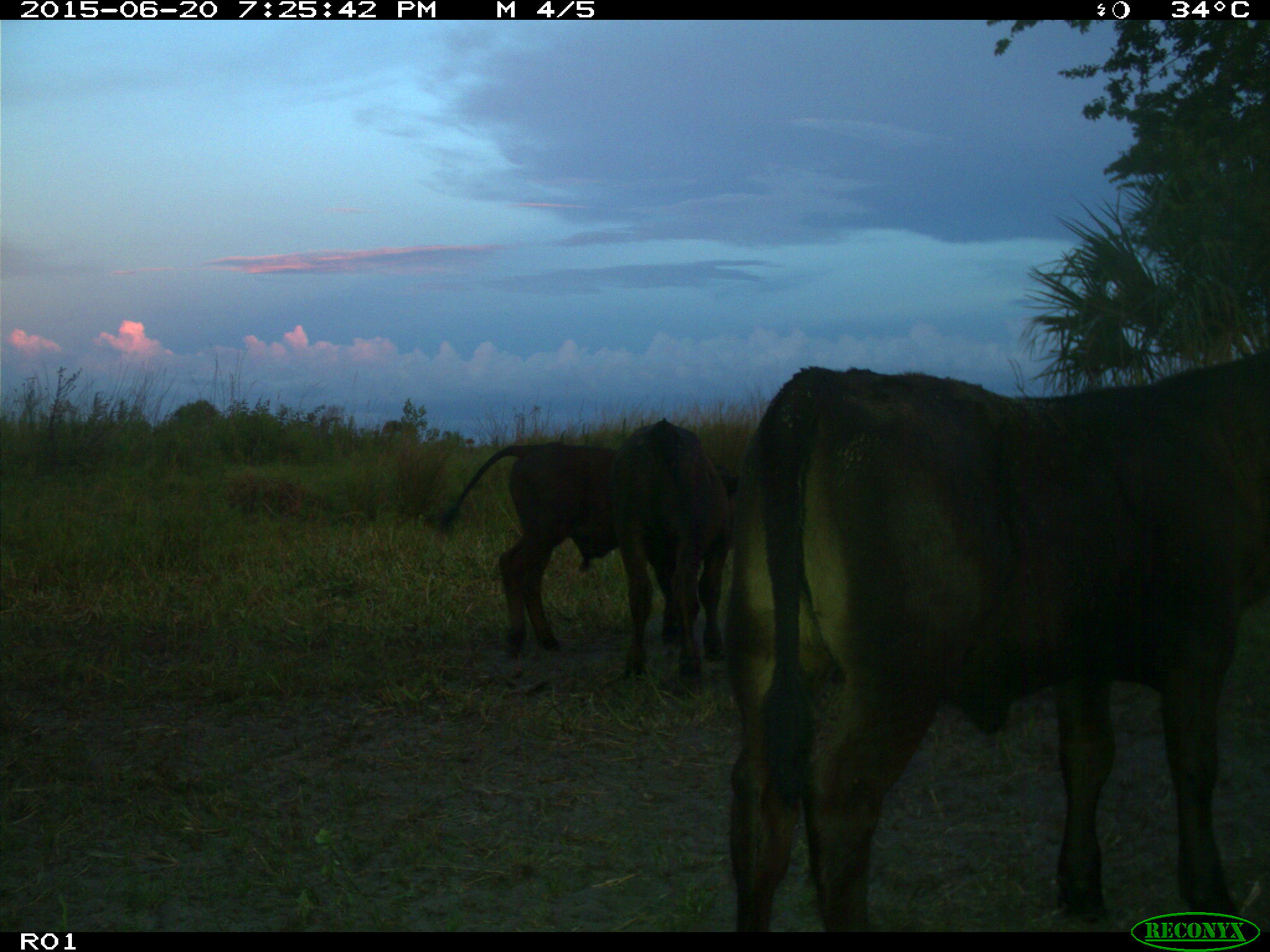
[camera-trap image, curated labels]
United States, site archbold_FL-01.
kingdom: Animalia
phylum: Chordata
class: Mammalia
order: Artiodactyla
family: Bovidae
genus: Bos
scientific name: Bos taurus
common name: domestic cow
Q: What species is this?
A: Bos taurus (domestic cow).